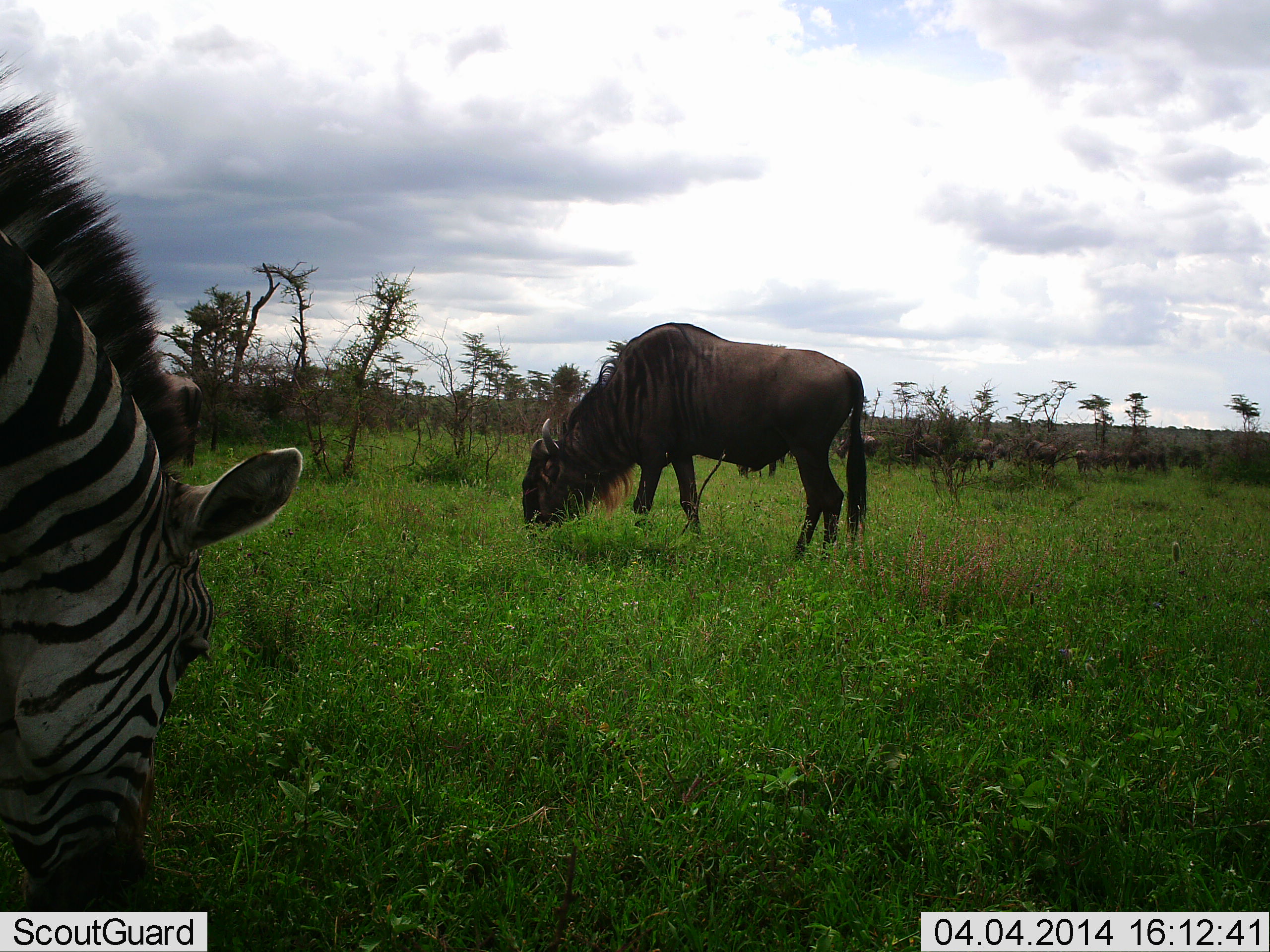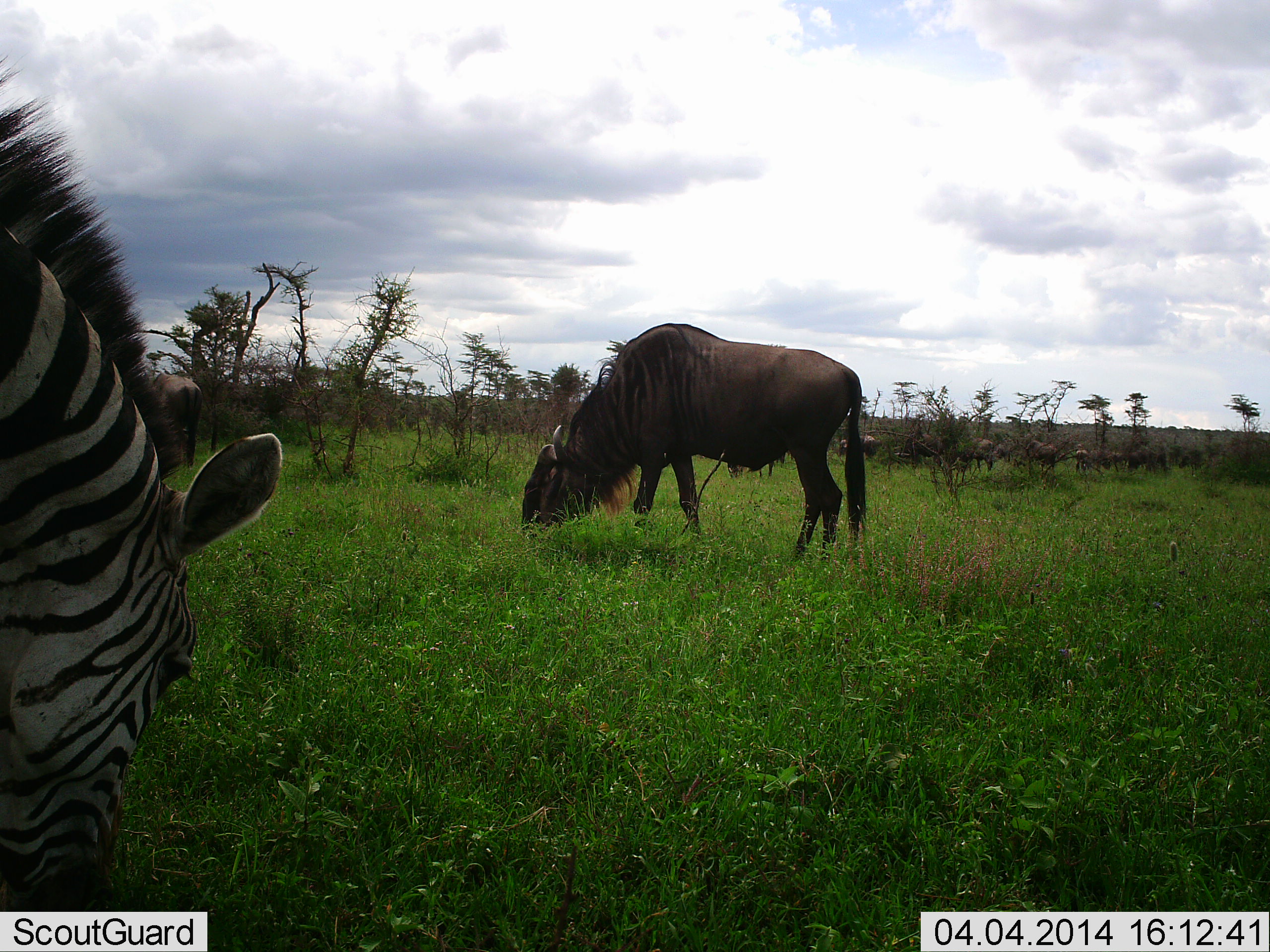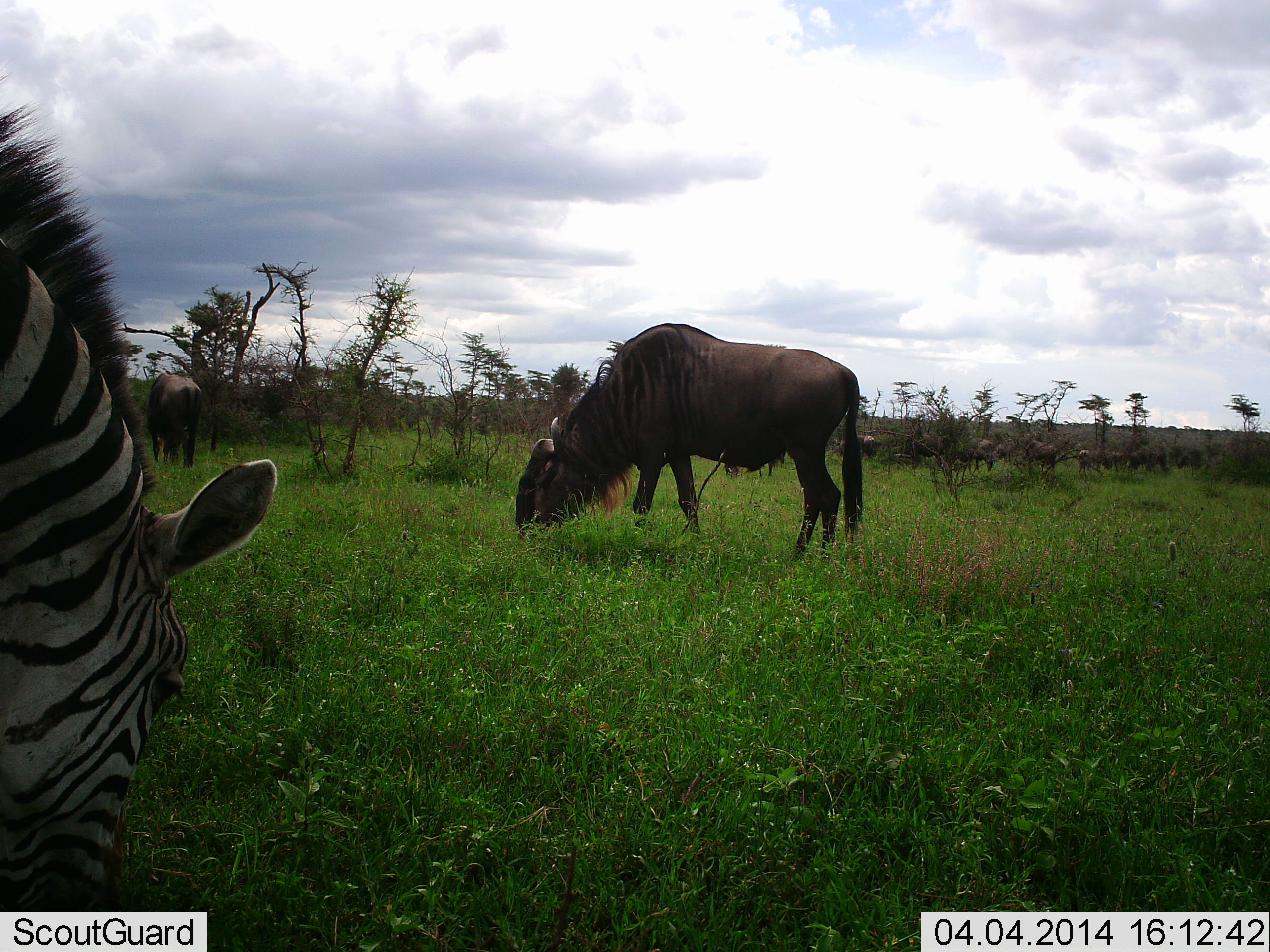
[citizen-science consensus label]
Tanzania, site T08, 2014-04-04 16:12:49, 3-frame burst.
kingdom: Animalia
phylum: Chordata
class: Mammalia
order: Artiodactyla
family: Bovidae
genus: Connochaetes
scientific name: Connochaetes taurinus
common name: blue wildebeest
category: wildebeest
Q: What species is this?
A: Wildebeest (blue wildebeest) (Connochaetes taurinus).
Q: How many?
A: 10.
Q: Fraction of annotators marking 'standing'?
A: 20%.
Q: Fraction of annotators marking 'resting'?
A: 0%.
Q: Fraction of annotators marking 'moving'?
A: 0%.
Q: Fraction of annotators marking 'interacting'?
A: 0%.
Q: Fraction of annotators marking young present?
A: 0%.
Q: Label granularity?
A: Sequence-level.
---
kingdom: Animalia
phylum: Chordata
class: Mammalia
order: Perissodactyla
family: Equidae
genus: Equus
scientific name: Equus quagga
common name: plains zebra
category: zebra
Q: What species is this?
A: Zebra (plains zebra) (Equus quagga).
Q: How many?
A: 1.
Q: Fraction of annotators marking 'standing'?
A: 18%.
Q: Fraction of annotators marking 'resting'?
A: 0%.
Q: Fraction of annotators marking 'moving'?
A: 0%.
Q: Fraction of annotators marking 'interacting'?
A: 0%.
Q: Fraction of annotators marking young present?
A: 0%.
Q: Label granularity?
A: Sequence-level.